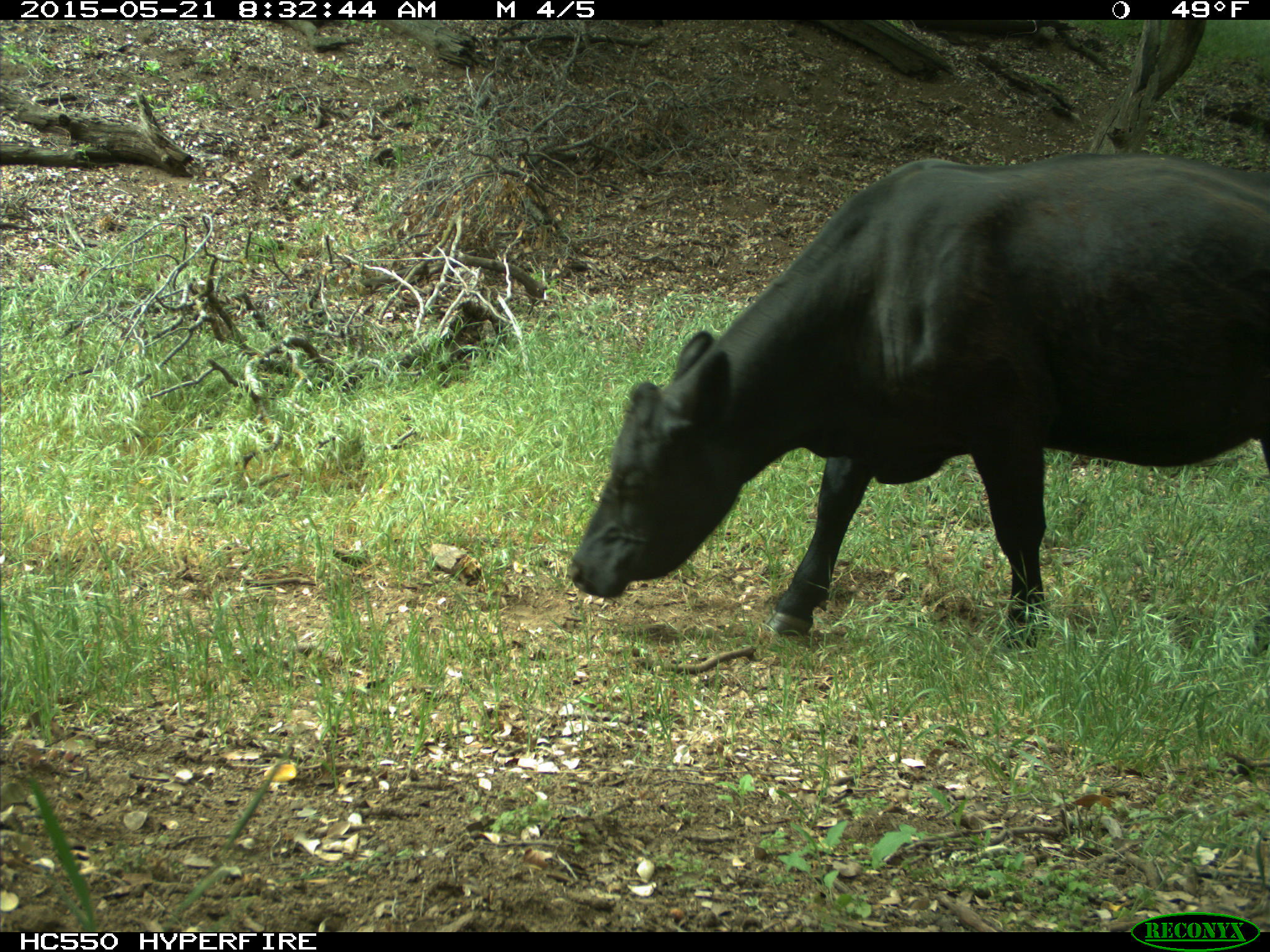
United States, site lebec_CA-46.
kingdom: Animalia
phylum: Chordata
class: Mammalia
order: Artiodactyla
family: Bovidae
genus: Bos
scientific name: Bos taurus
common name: domestic cow